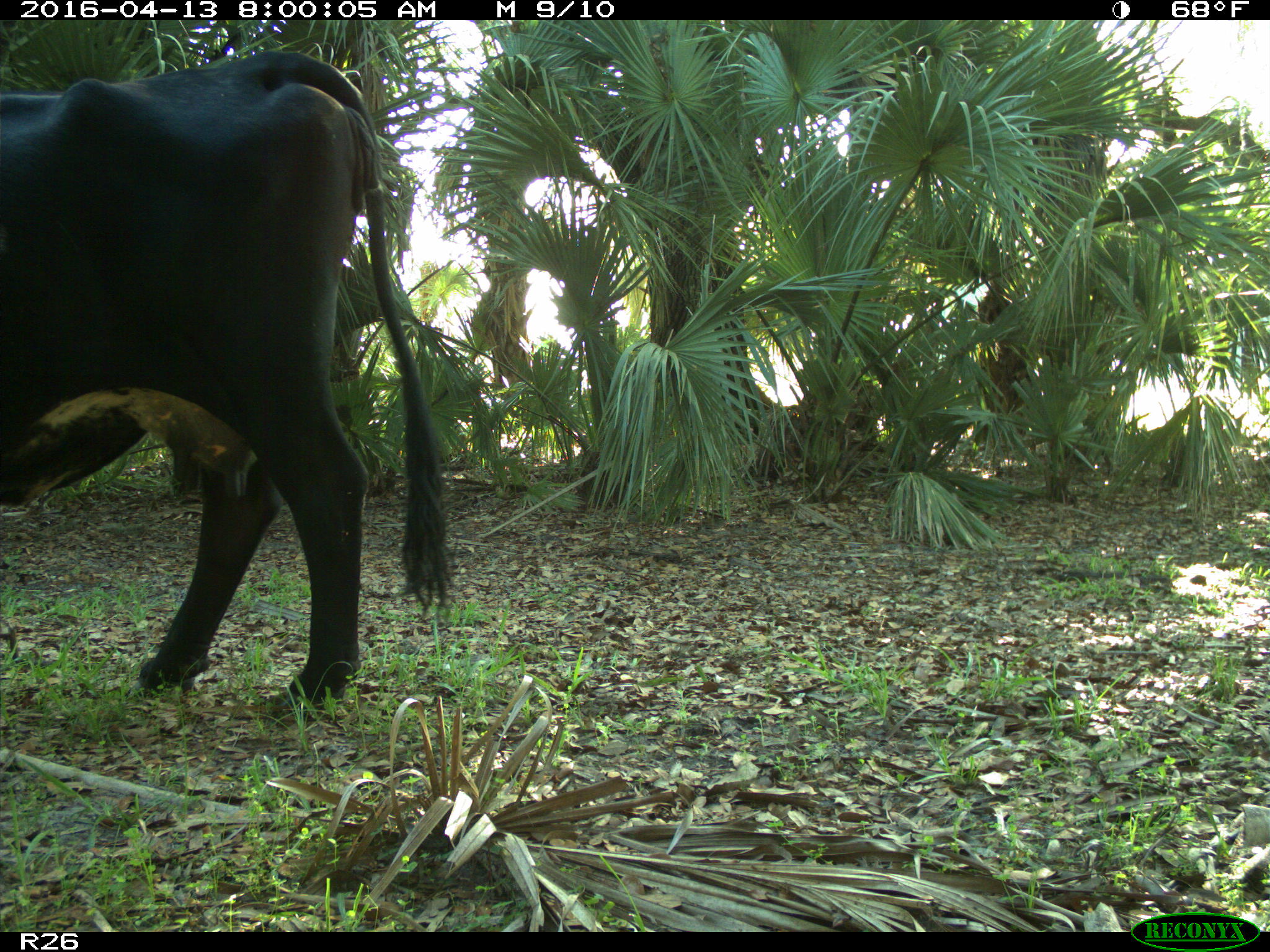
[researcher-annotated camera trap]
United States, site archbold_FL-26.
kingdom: Animalia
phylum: Chordata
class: Mammalia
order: Artiodactyla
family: Bovidae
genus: Bos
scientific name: Bos taurus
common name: domestic cow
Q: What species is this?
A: Bos taurus (domestic cow).